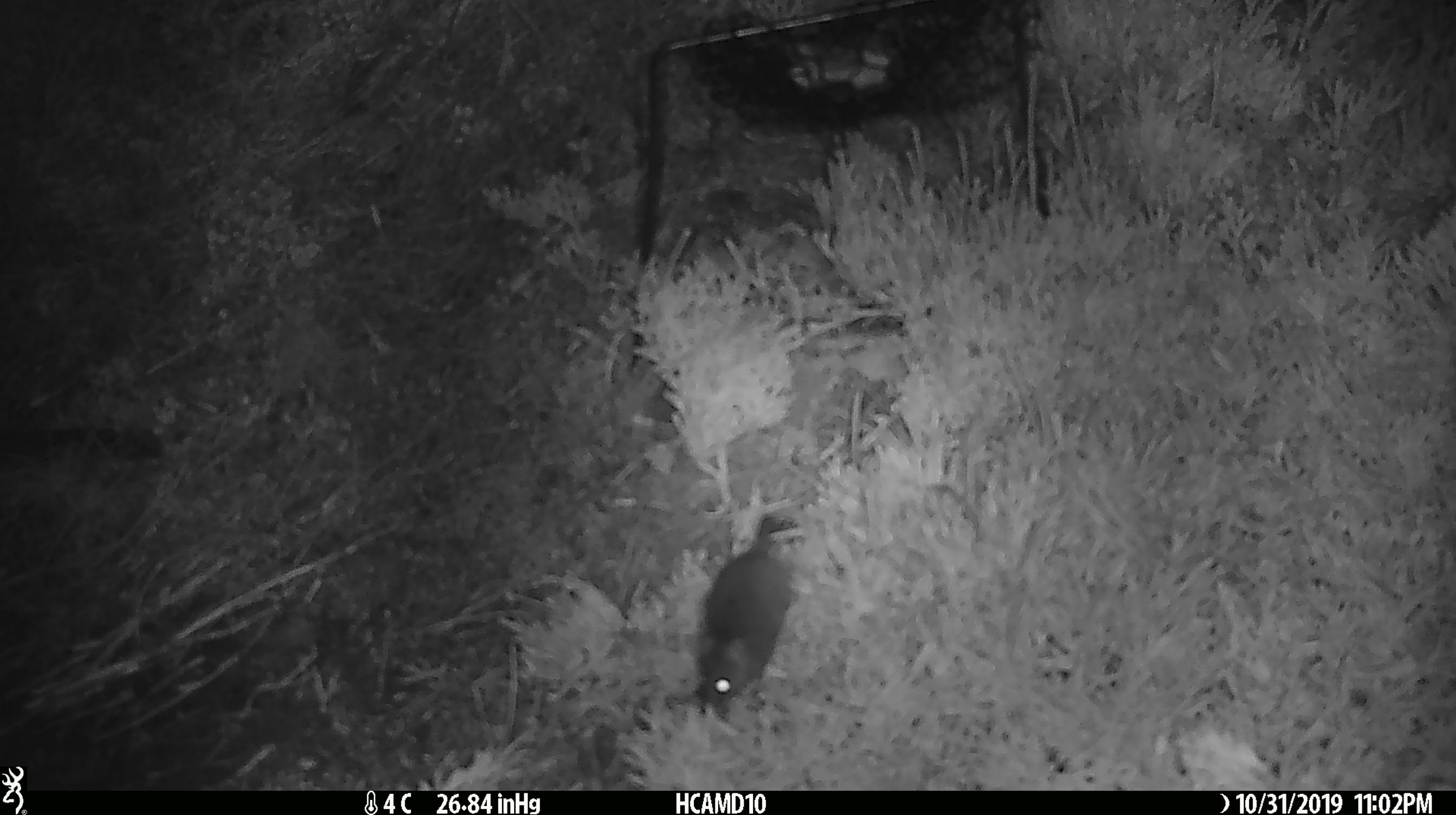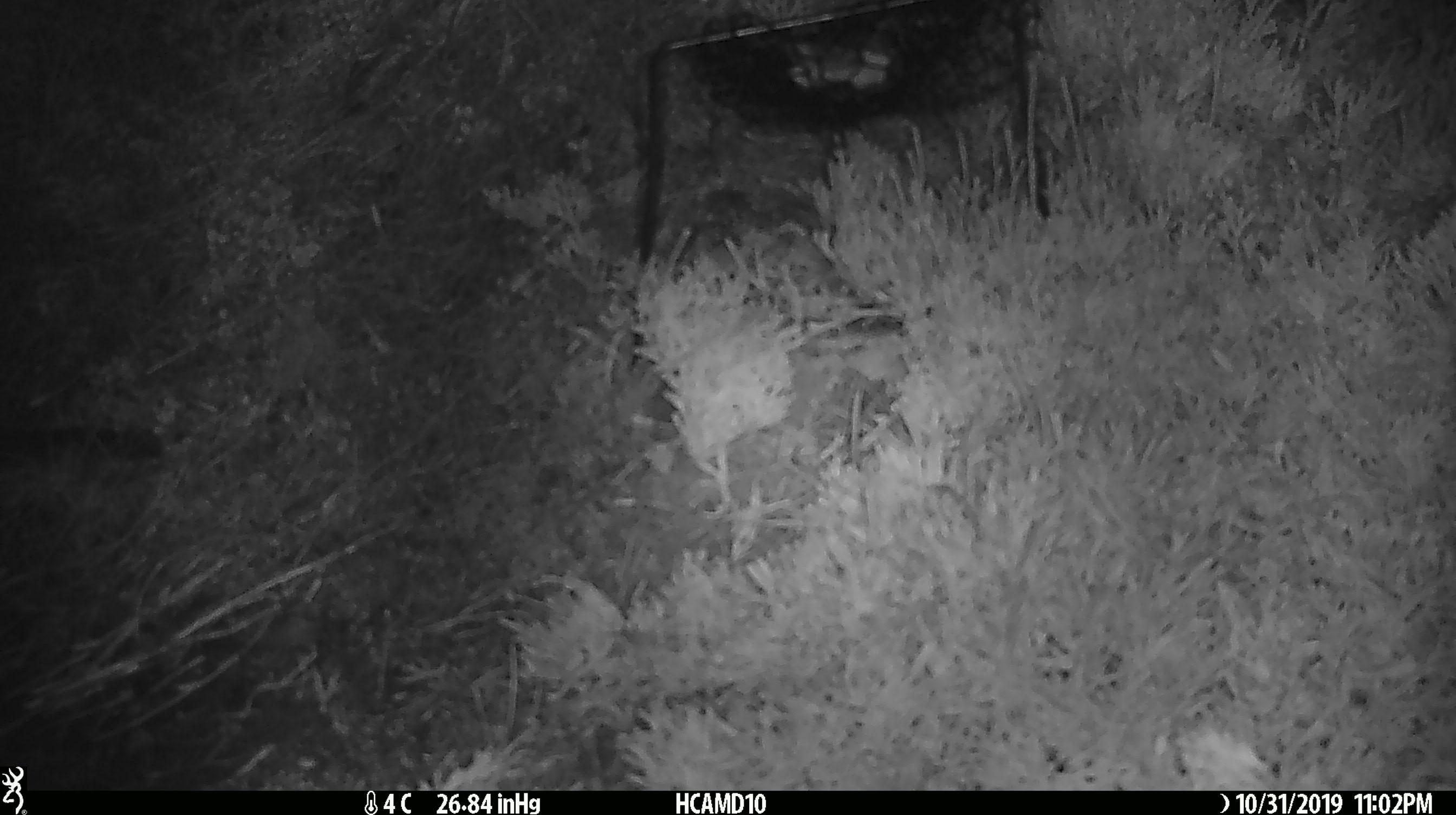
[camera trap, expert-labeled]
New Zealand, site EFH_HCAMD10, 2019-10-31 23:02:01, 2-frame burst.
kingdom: Animalia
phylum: Chordata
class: Mammalia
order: Rodentia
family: Muridae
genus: Mus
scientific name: Mus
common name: mouse